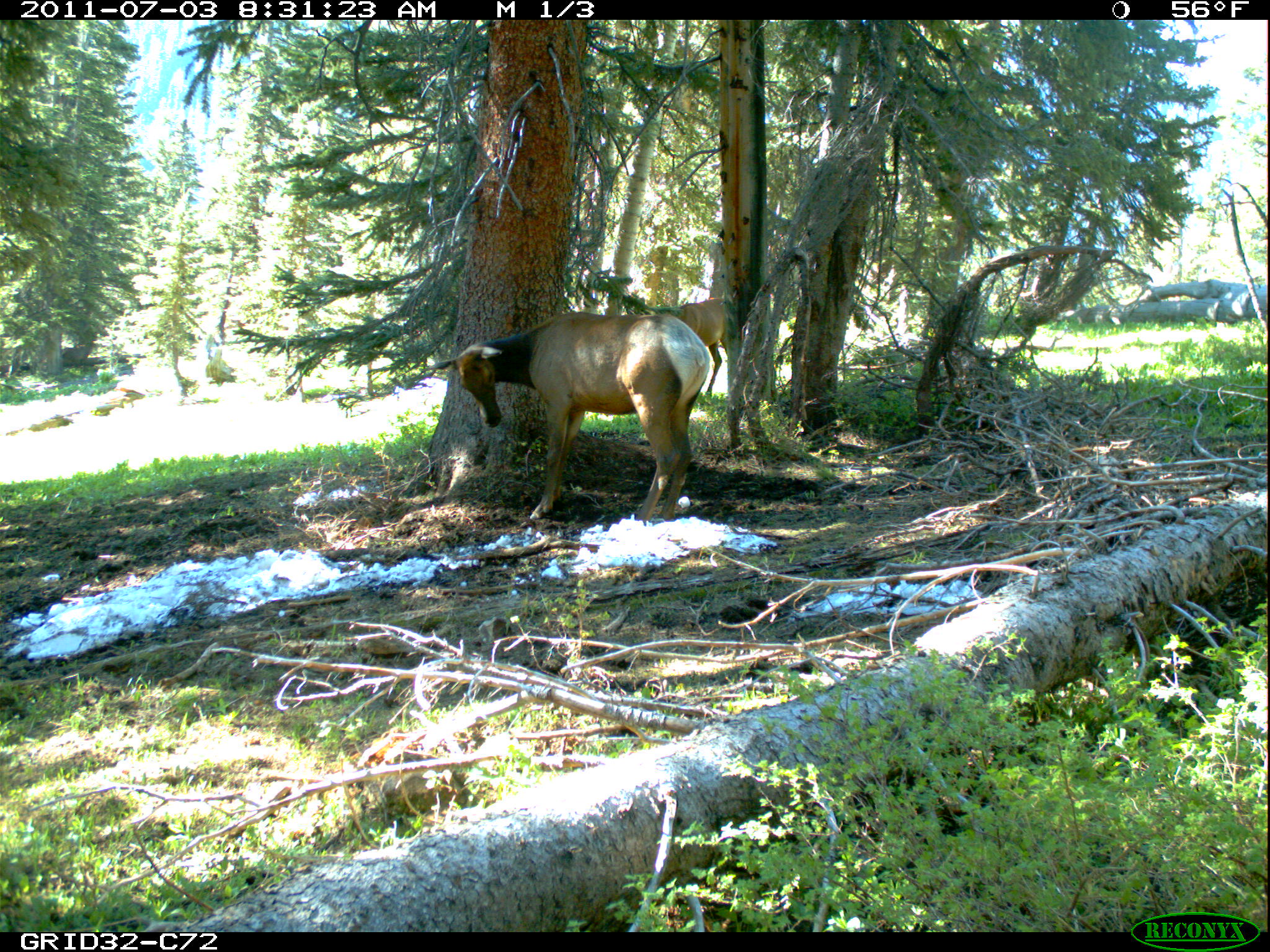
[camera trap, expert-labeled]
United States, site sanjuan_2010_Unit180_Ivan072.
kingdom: Animalia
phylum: Chordata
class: Mammalia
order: Artiodactyla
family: Cervidae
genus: Cervus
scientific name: Cervus elaphus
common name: red deer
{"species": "Cervus elaphus (red deer)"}